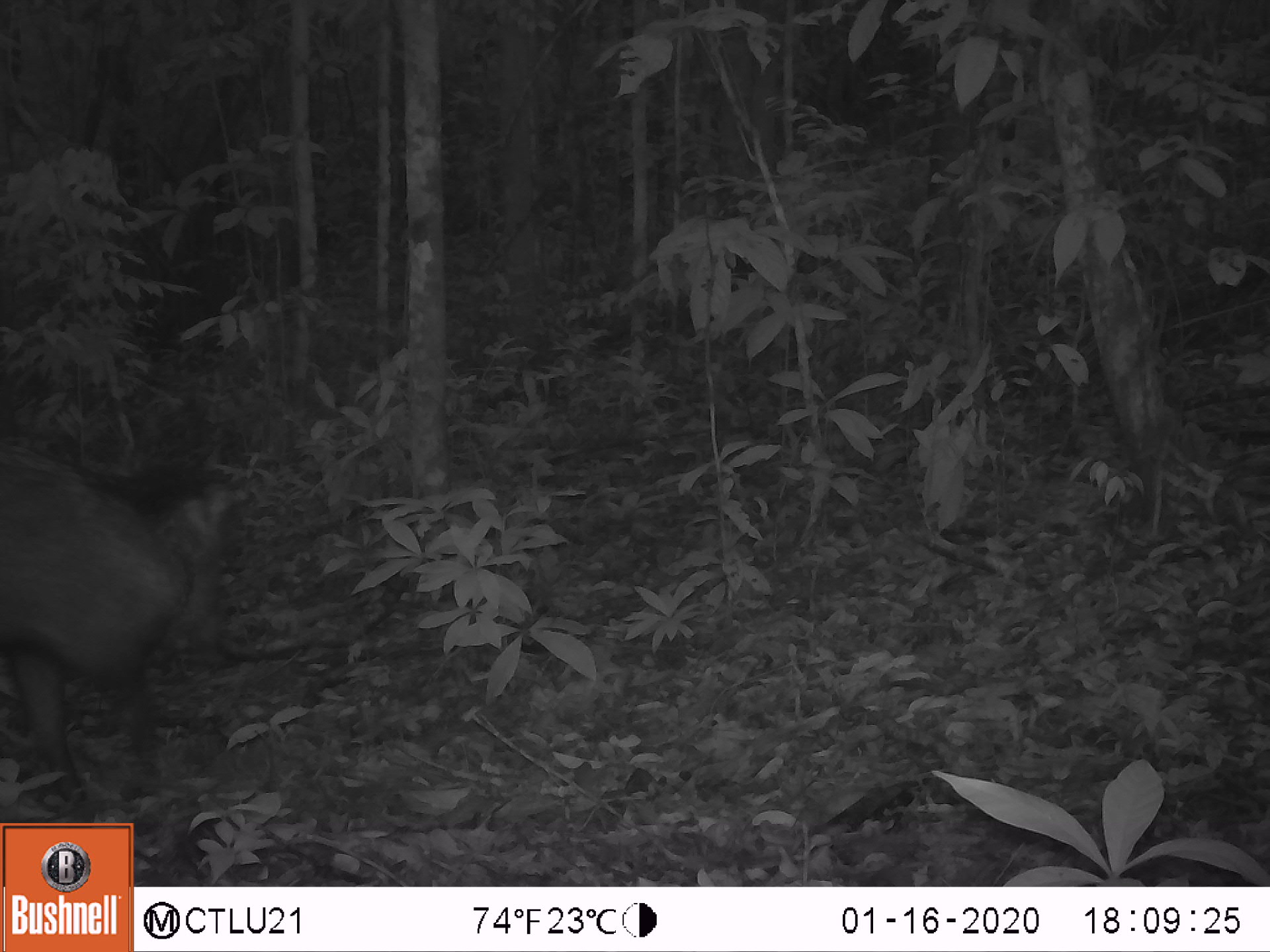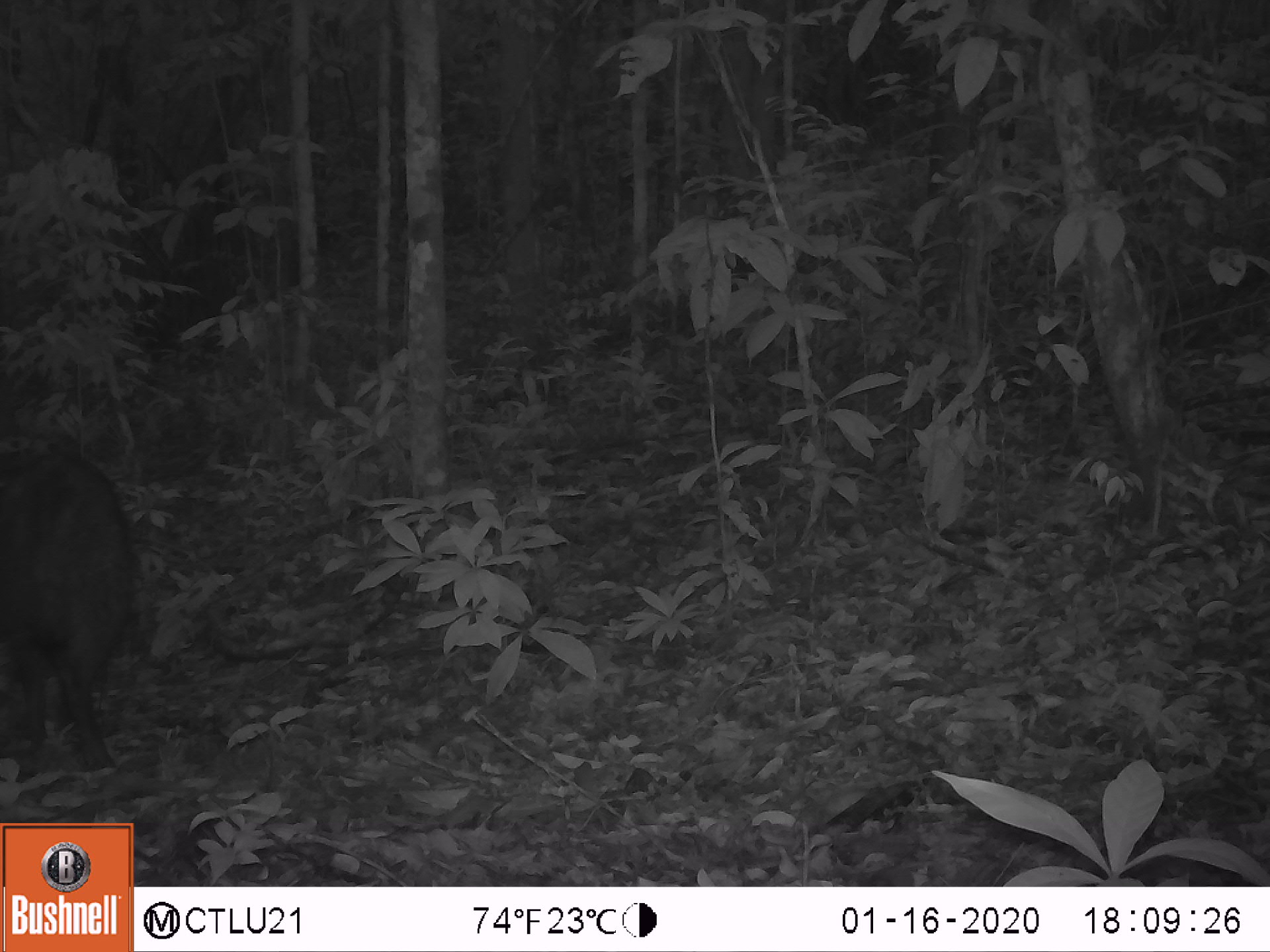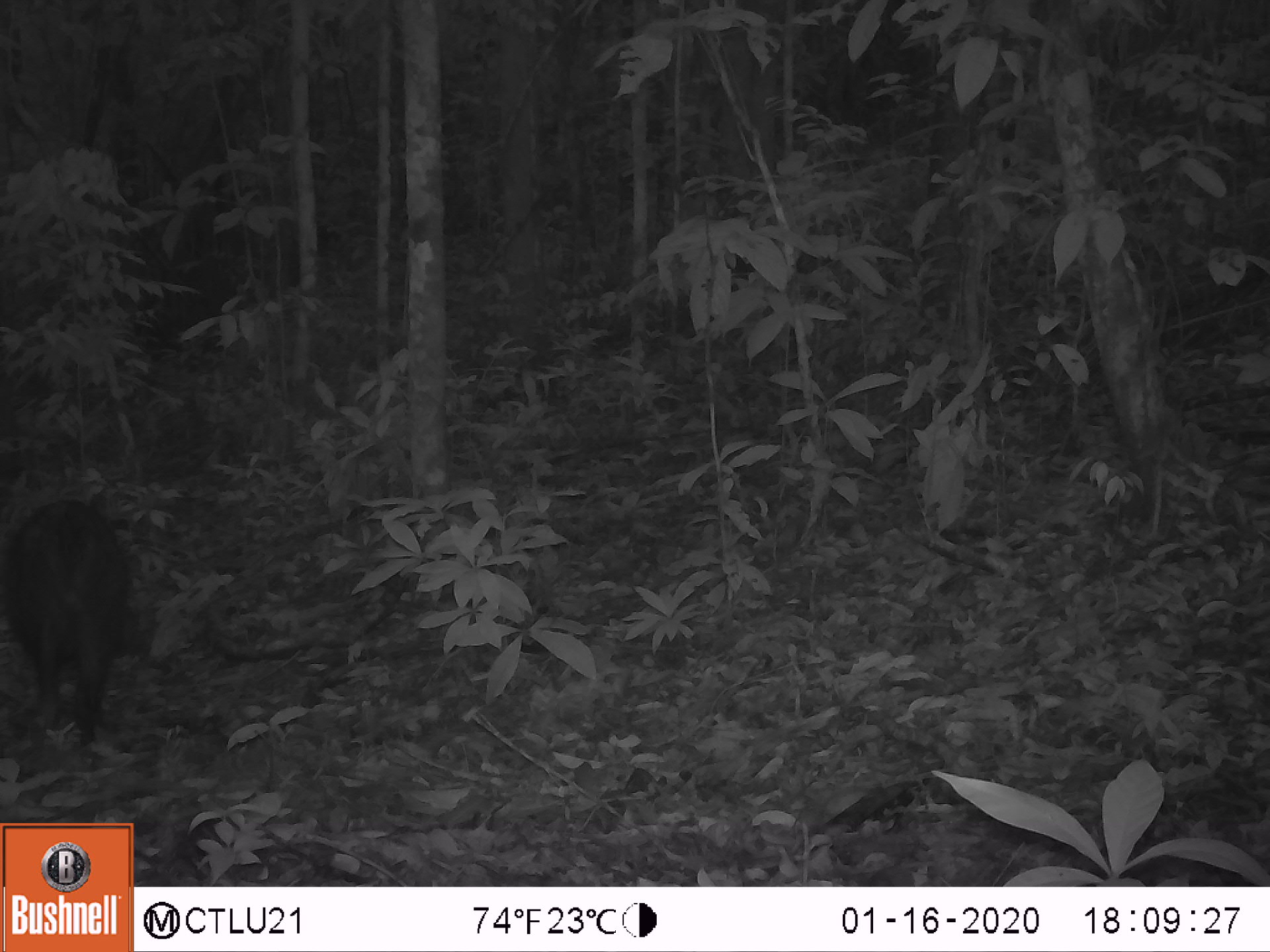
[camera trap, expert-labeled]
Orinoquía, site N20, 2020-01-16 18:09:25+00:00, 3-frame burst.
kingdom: Animalia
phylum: Chordata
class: Mammalia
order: Artiodactyla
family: Tayassuidae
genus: Pecari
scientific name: Pecari tajacu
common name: collared peccary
Collared peccary (Pecari tajacu).